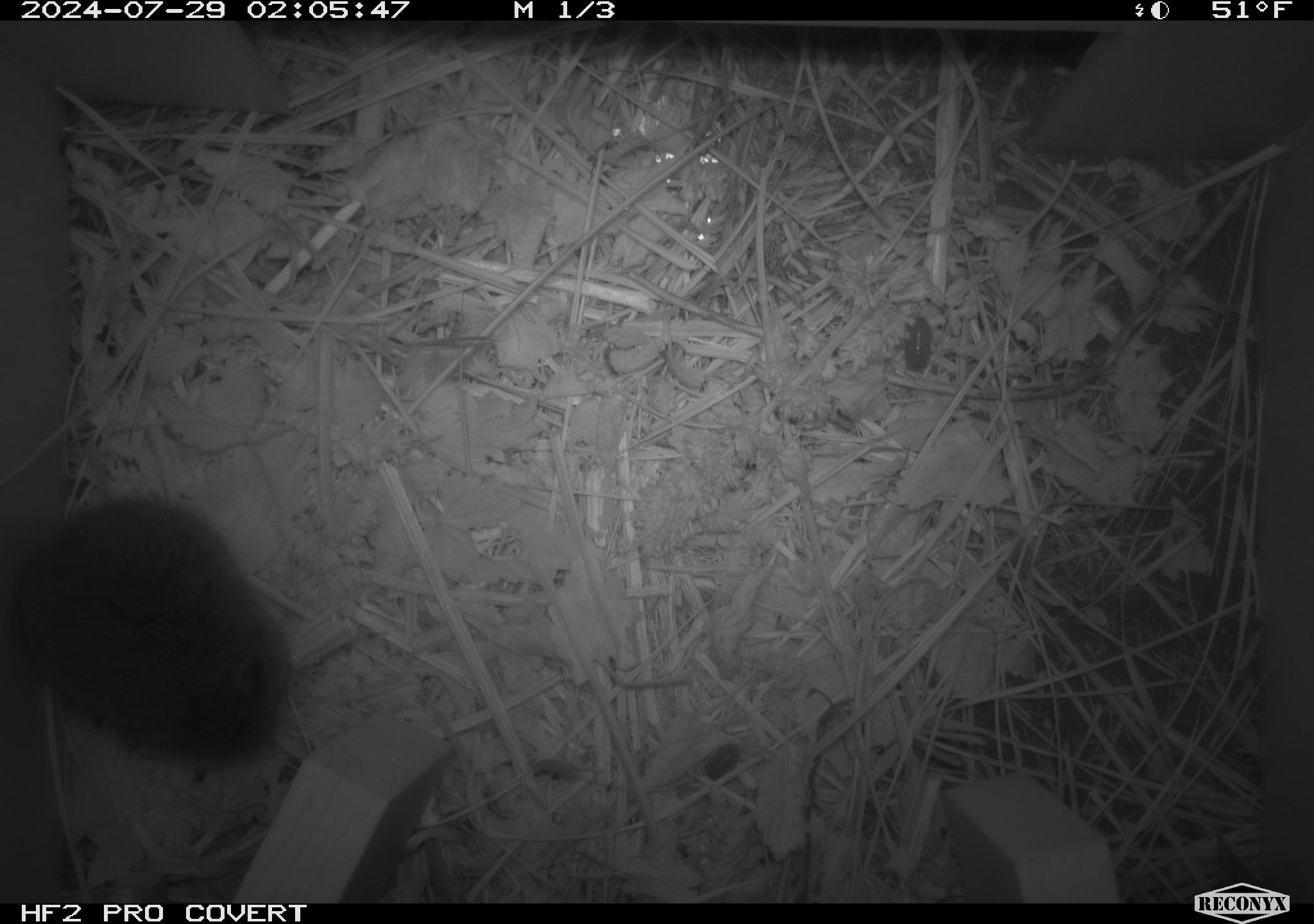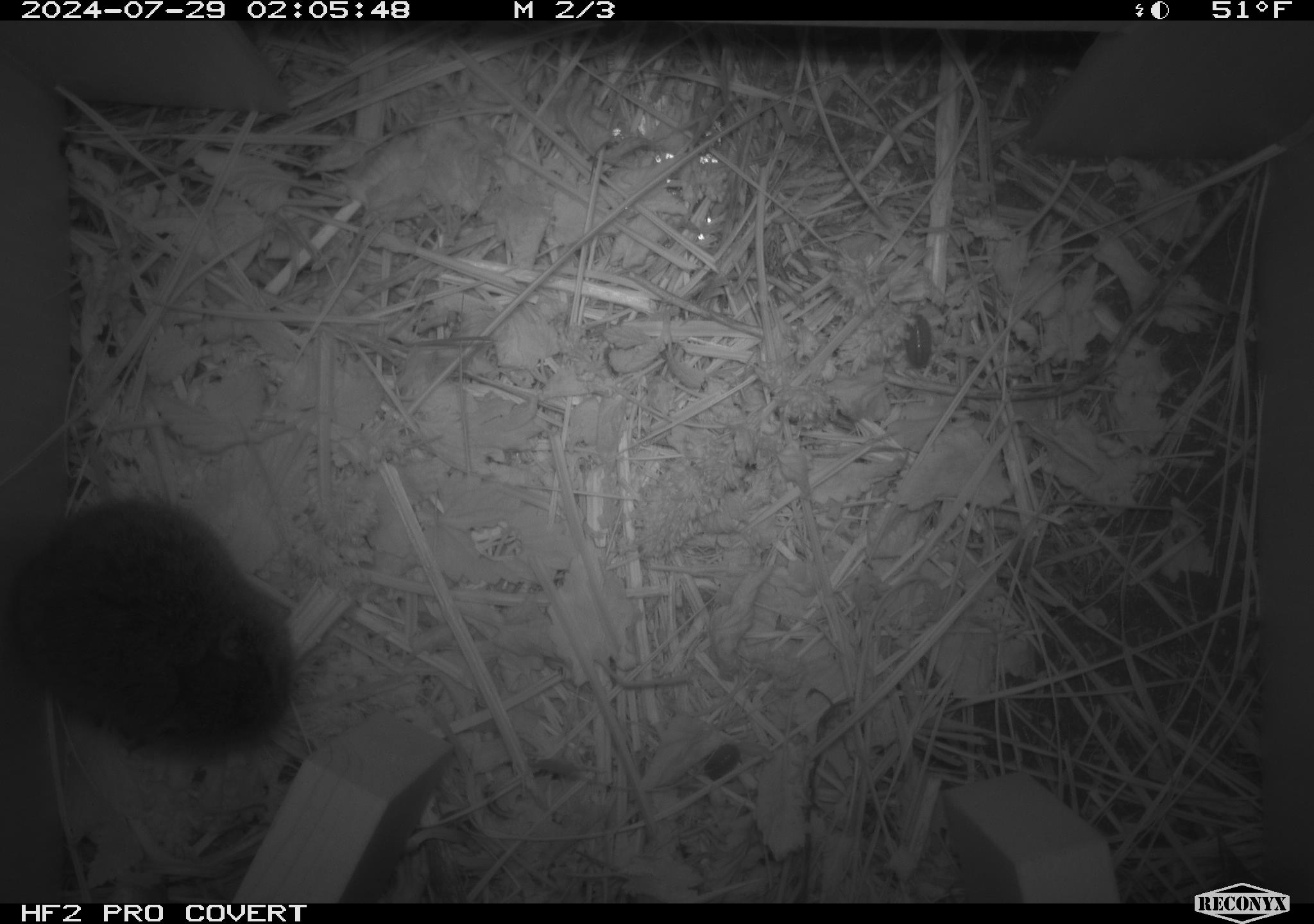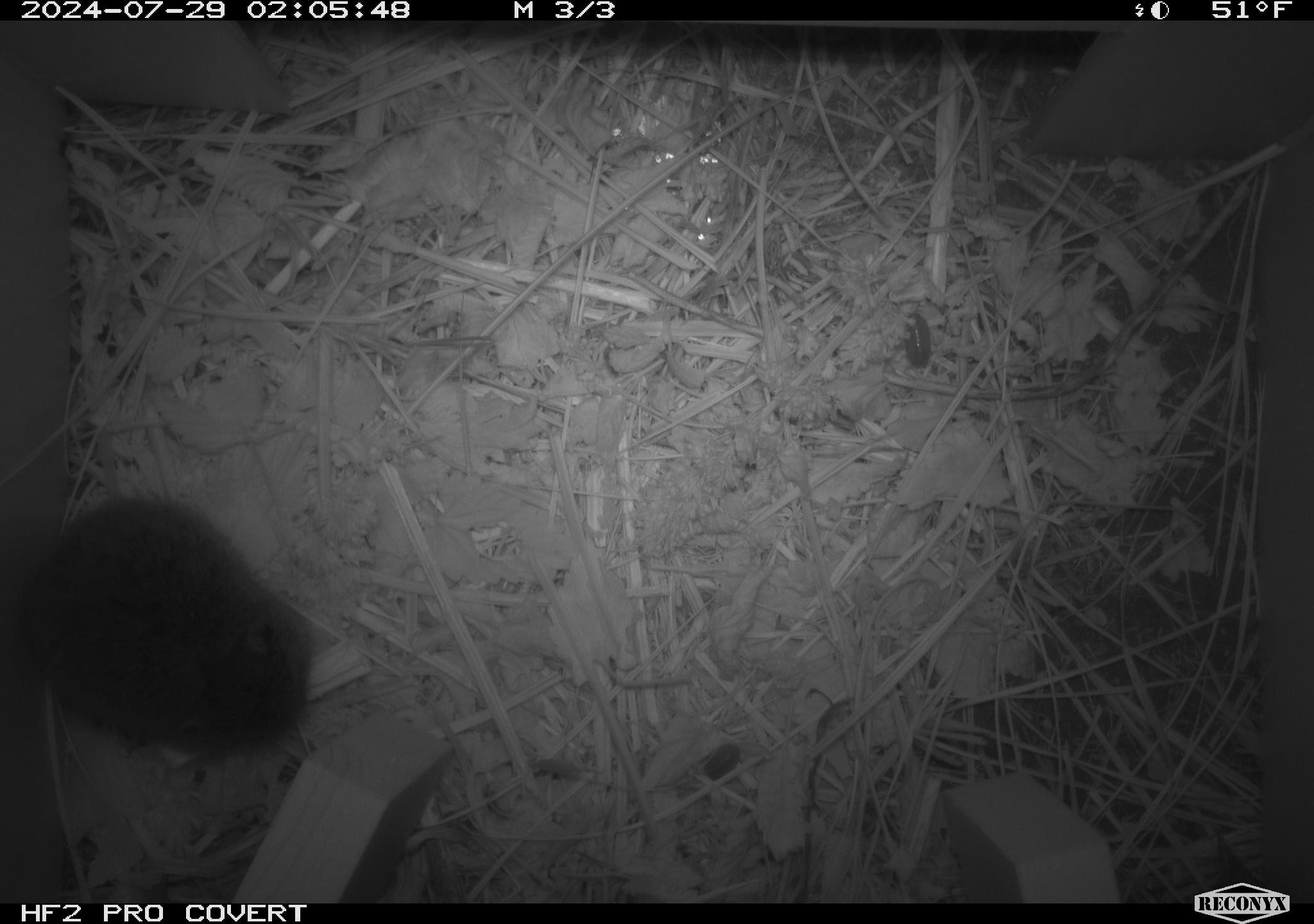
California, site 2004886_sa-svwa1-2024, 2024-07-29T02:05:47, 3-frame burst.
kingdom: Animalia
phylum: Chordata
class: Mammalia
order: Rodentia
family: Cricetidae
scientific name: Arvicolinae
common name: voles, lemmings, and muskrats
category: arvicolinae subfamily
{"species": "arvicolinae subfamily (voles, lemmings, and muskrats) (Arvicolinae)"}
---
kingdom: Animalia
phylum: Arthropoda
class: Malacostraca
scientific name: Malacostraca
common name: amphipods, crabs, isopods, krill, lobsters and shrimps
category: malacostracan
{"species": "malacostracan (amphipods, crabs, isopods, krill, lobsters and shrimps) (Malacostraca)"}